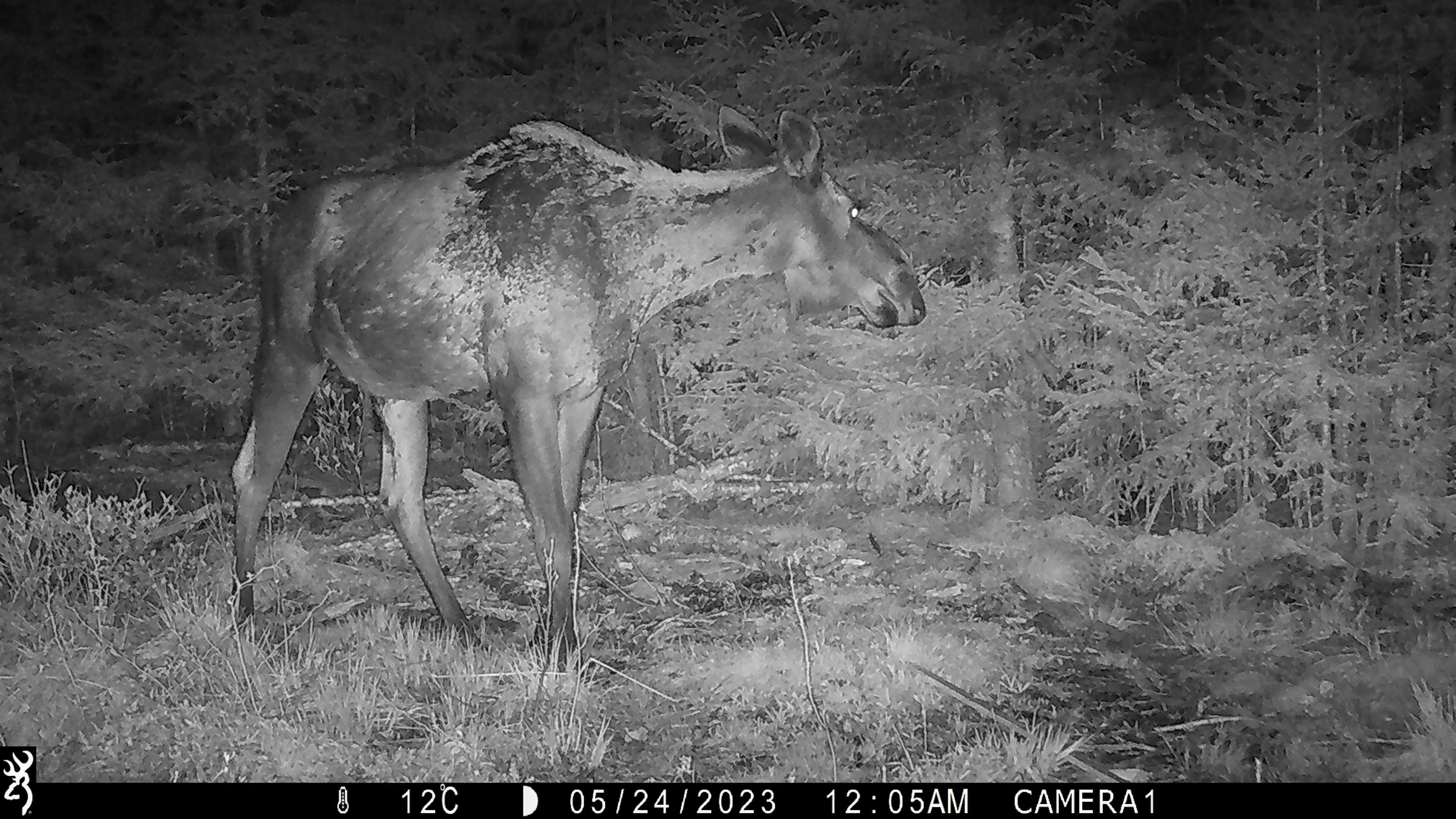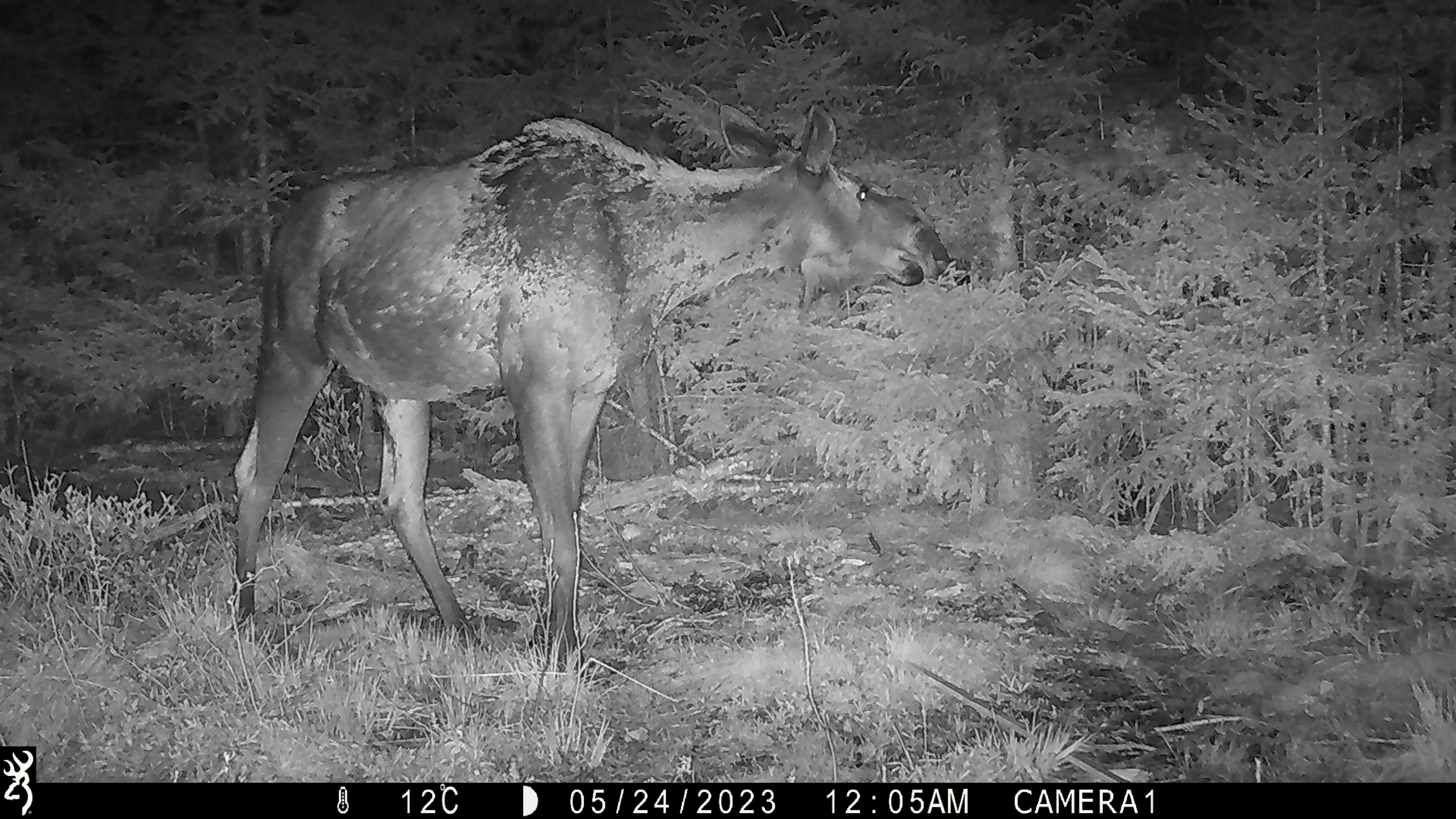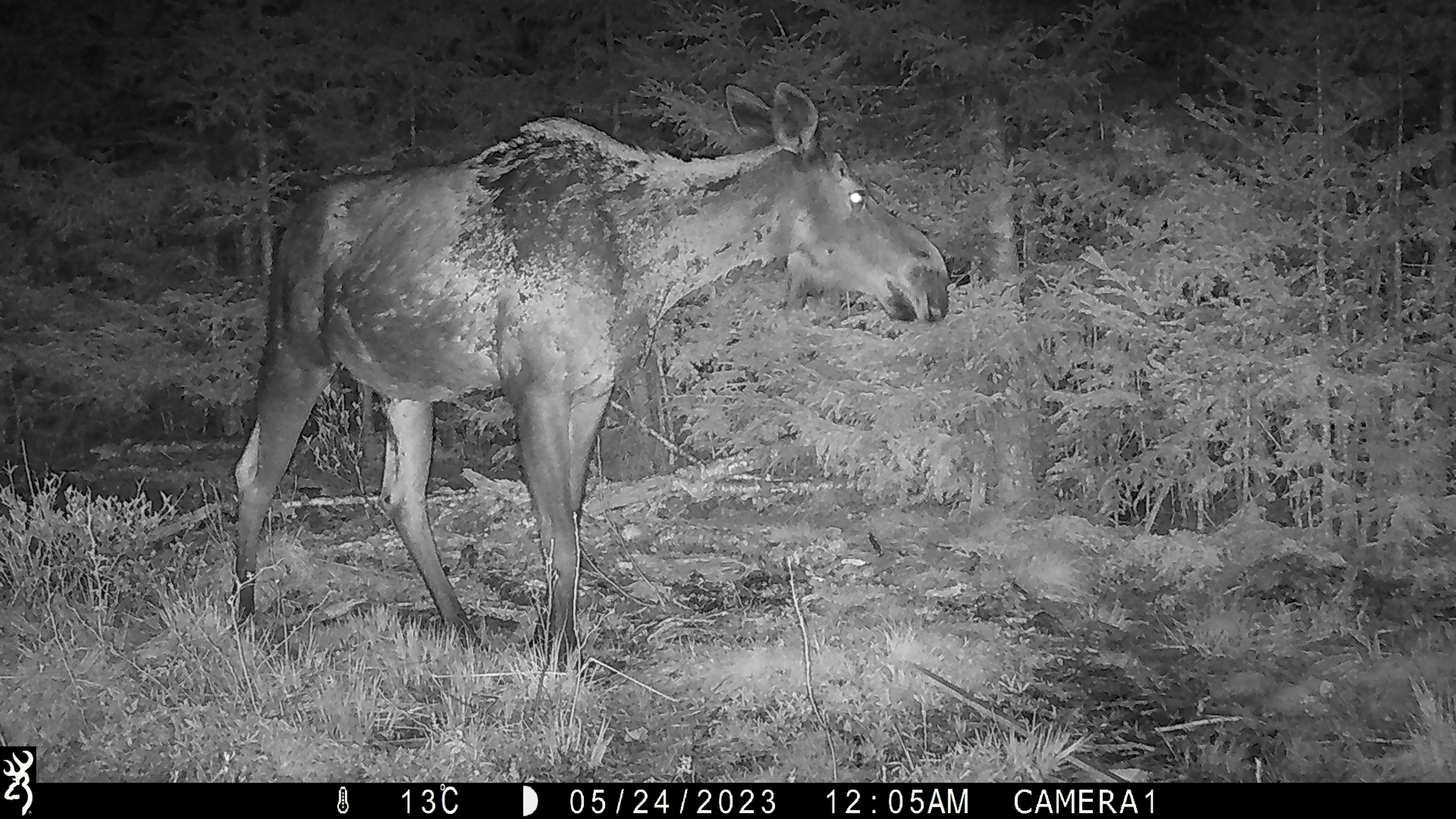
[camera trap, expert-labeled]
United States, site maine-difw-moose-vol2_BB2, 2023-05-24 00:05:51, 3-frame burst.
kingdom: Animalia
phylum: Chordata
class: Mammalia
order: Artiodactyla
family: Cervidae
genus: Alces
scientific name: Alces alces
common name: moose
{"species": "moose (Alces alces)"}